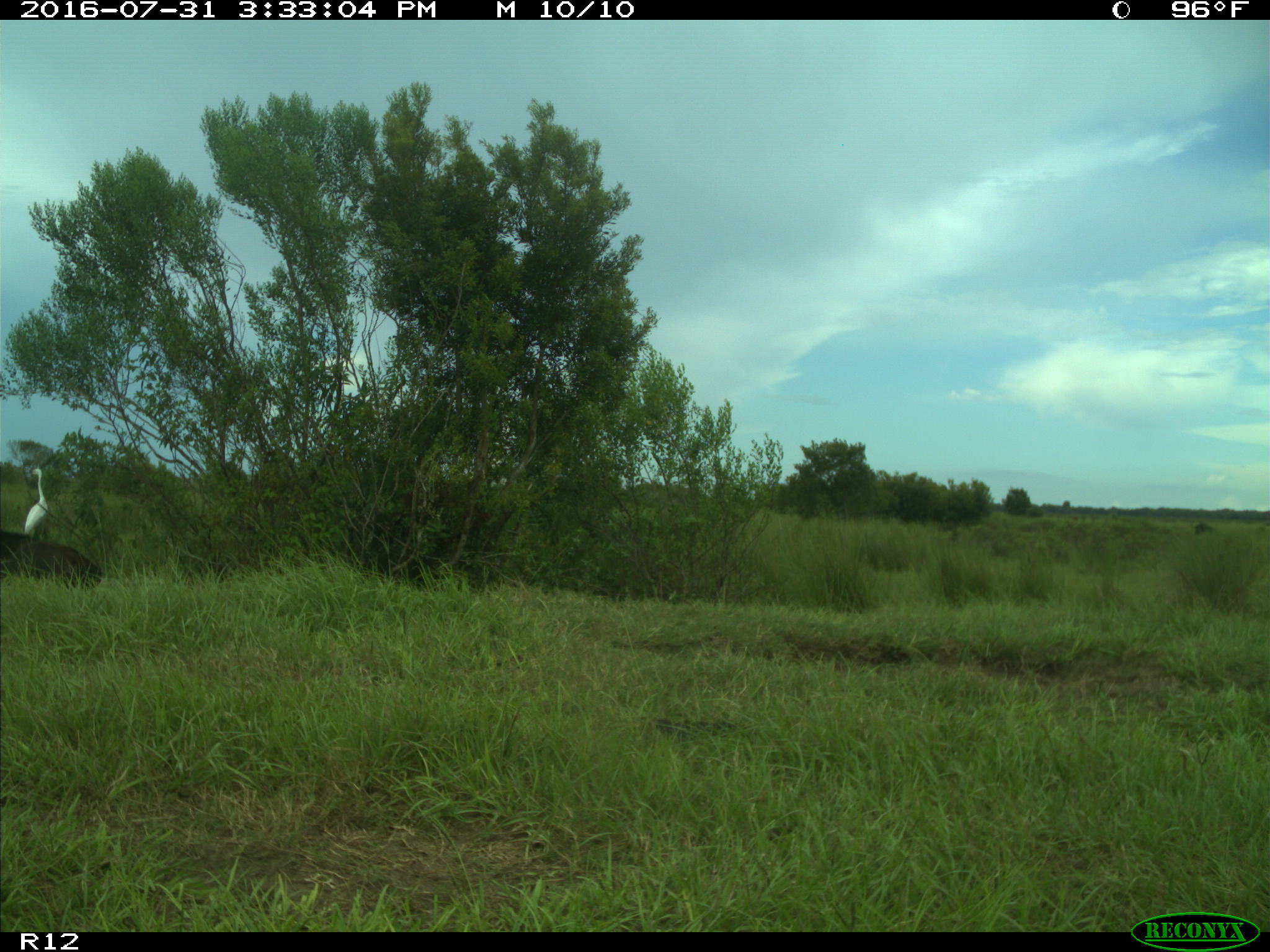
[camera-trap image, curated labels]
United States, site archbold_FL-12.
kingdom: Animalia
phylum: Chordata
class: Mammalia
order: Artiodactyla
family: Bovidae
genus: Bos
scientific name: Bos taurus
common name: domestic cow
Bos taurus (domestic cow).